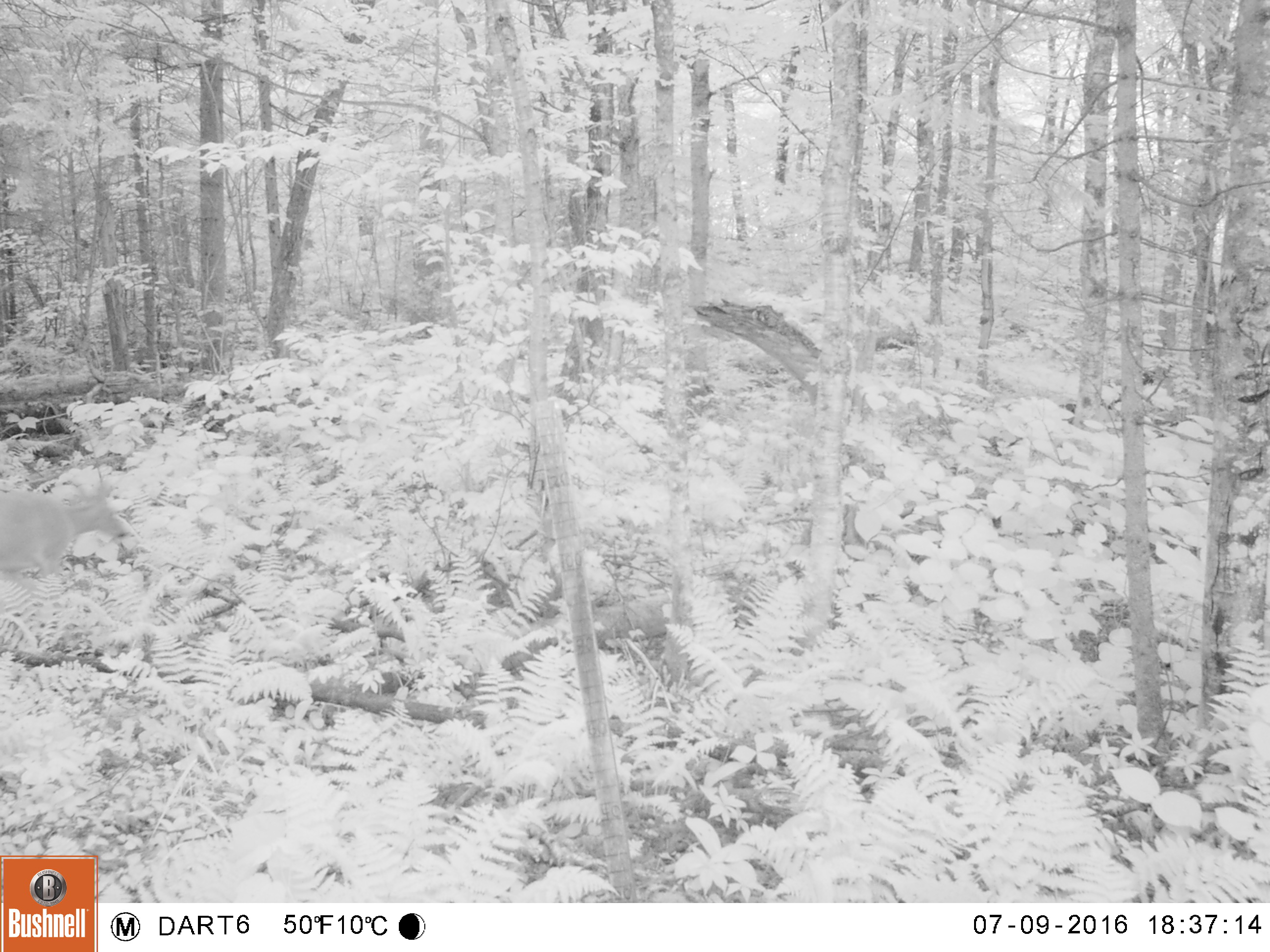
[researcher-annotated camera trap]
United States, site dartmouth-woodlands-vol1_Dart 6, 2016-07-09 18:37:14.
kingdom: Animalia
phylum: Chordata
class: Mammalia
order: Artiodactyla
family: Cervidae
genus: Odocoileus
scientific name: Odocoileus virginianus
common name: white-tailed deer